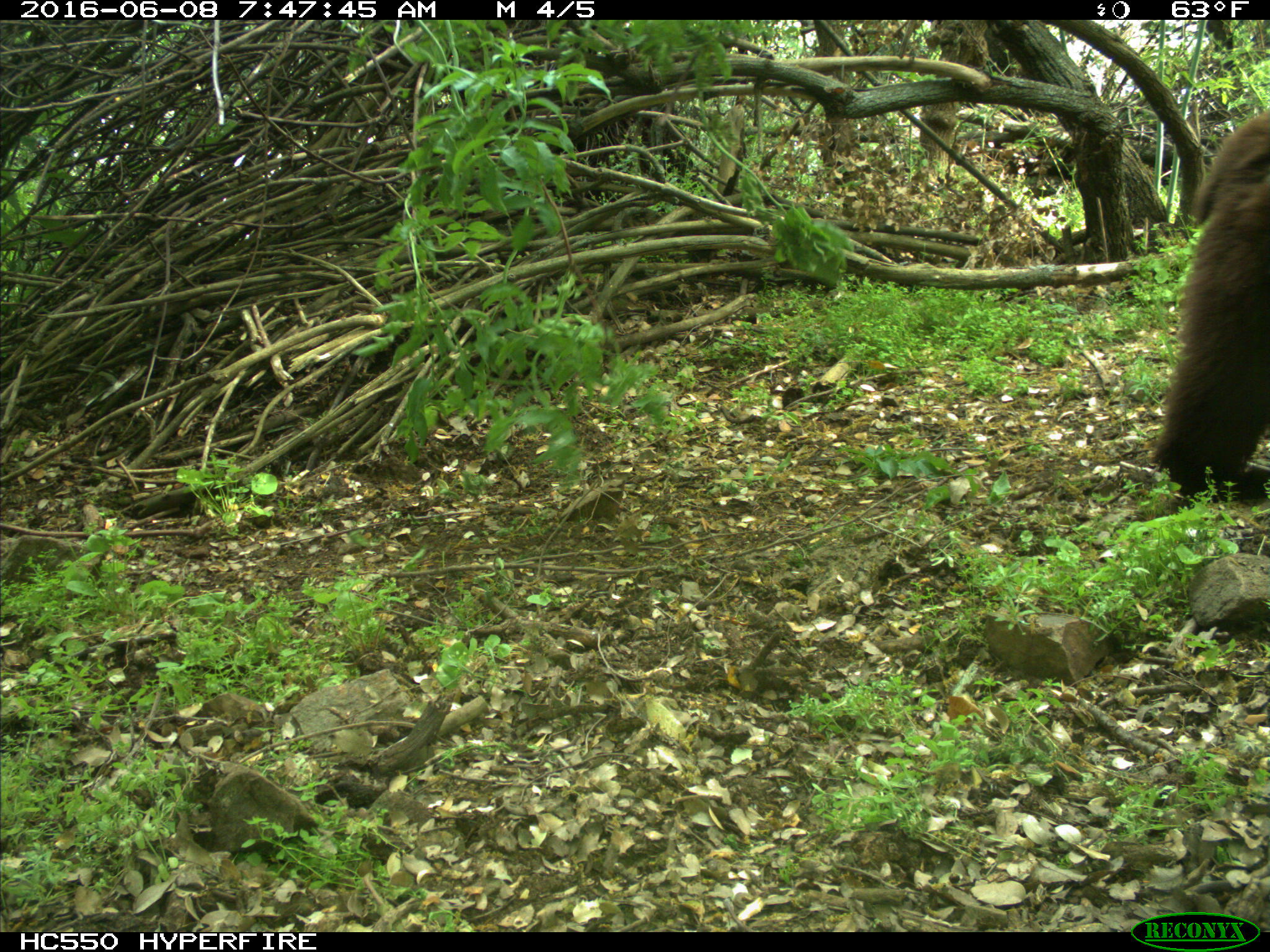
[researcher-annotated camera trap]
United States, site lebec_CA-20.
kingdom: Animalia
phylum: Chordata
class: Mammalia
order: Carnivora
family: Ursidae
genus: Ursus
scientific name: Ursus americanus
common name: american black bear